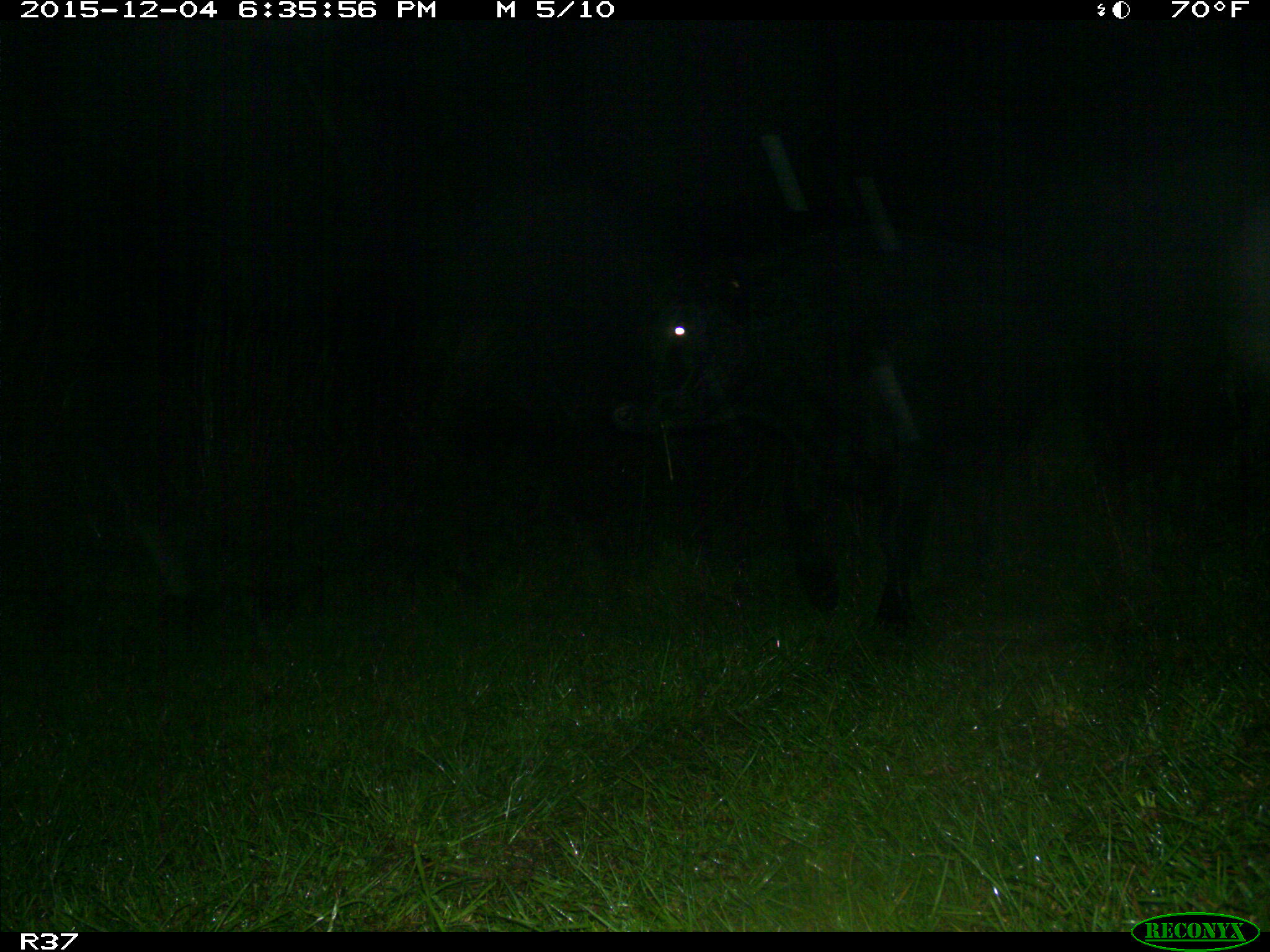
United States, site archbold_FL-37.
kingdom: Animalia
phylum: Chordata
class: Mammalia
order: Artiodactyla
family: Bovidae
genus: Bos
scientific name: Bos taurus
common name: domestic cow